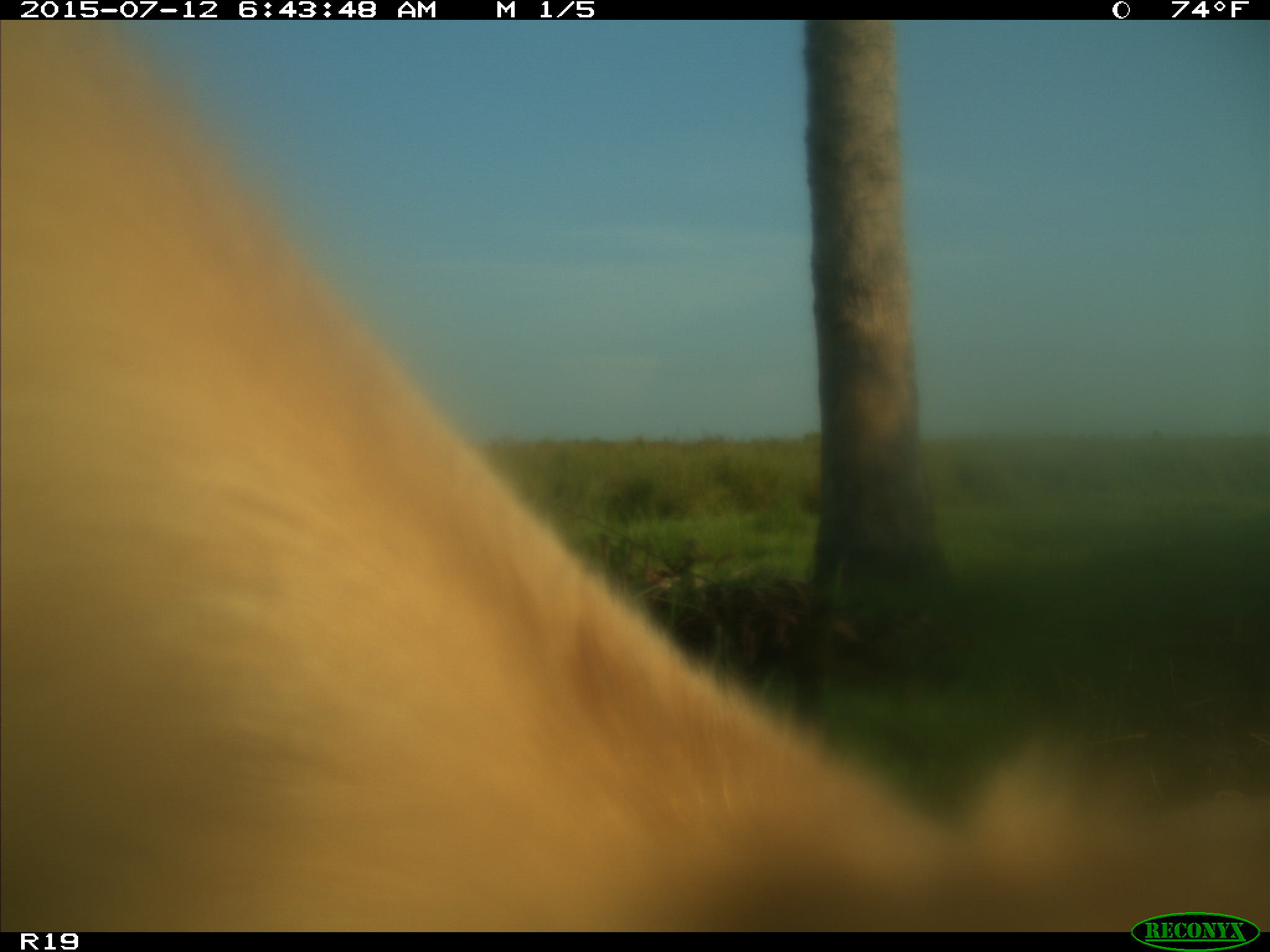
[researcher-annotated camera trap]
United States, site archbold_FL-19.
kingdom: Animalia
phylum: Chordata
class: Mammalia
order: Artiodactyla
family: Bovidae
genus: Bos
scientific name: Bos taurus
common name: domestic cow